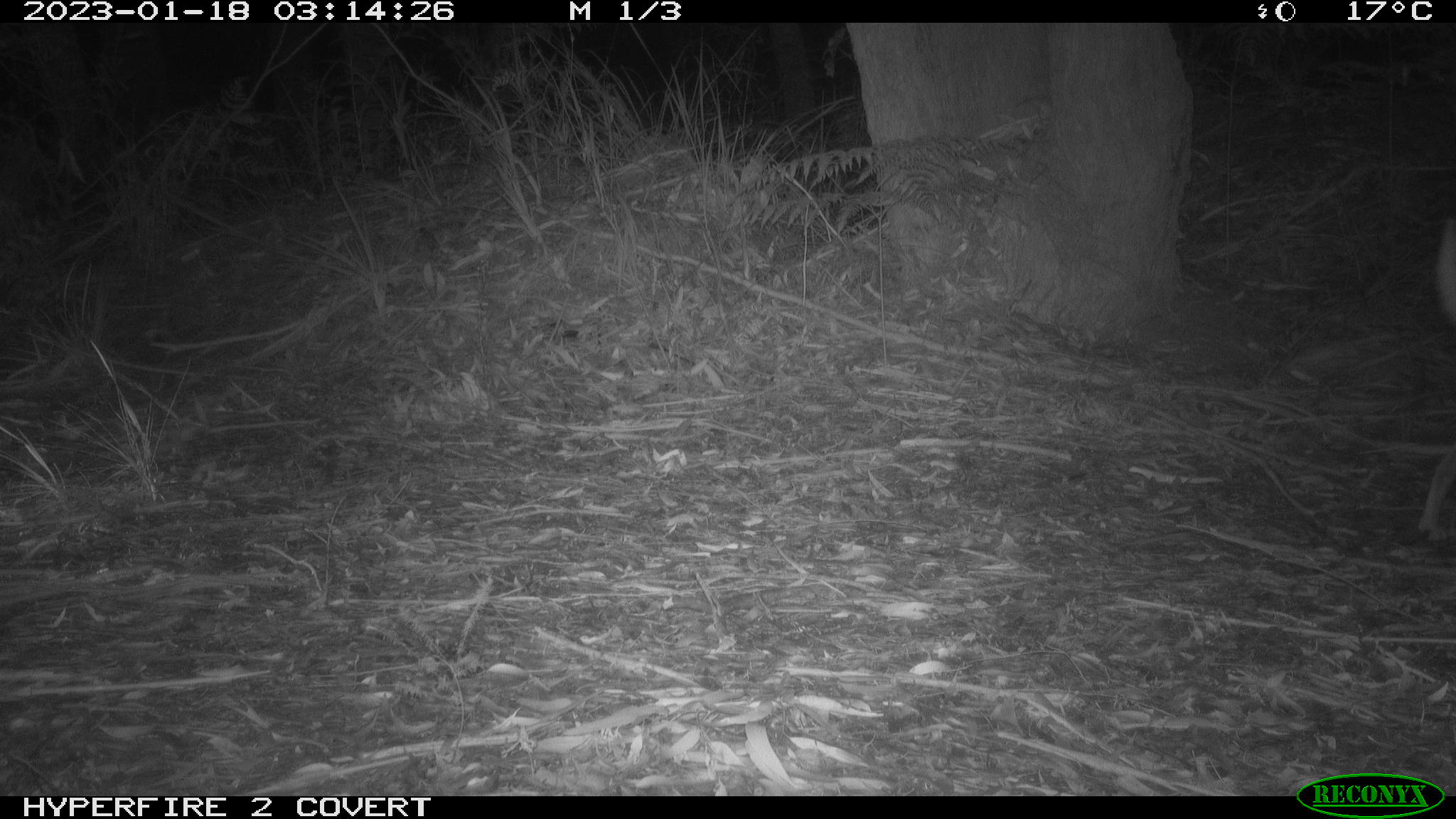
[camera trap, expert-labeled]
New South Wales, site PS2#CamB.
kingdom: Animalia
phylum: Chordata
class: Mammalia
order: Carnivora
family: Canidae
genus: Canis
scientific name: Canis familiaris dingo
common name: dingo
Dingo (Canis familiaris dingo).